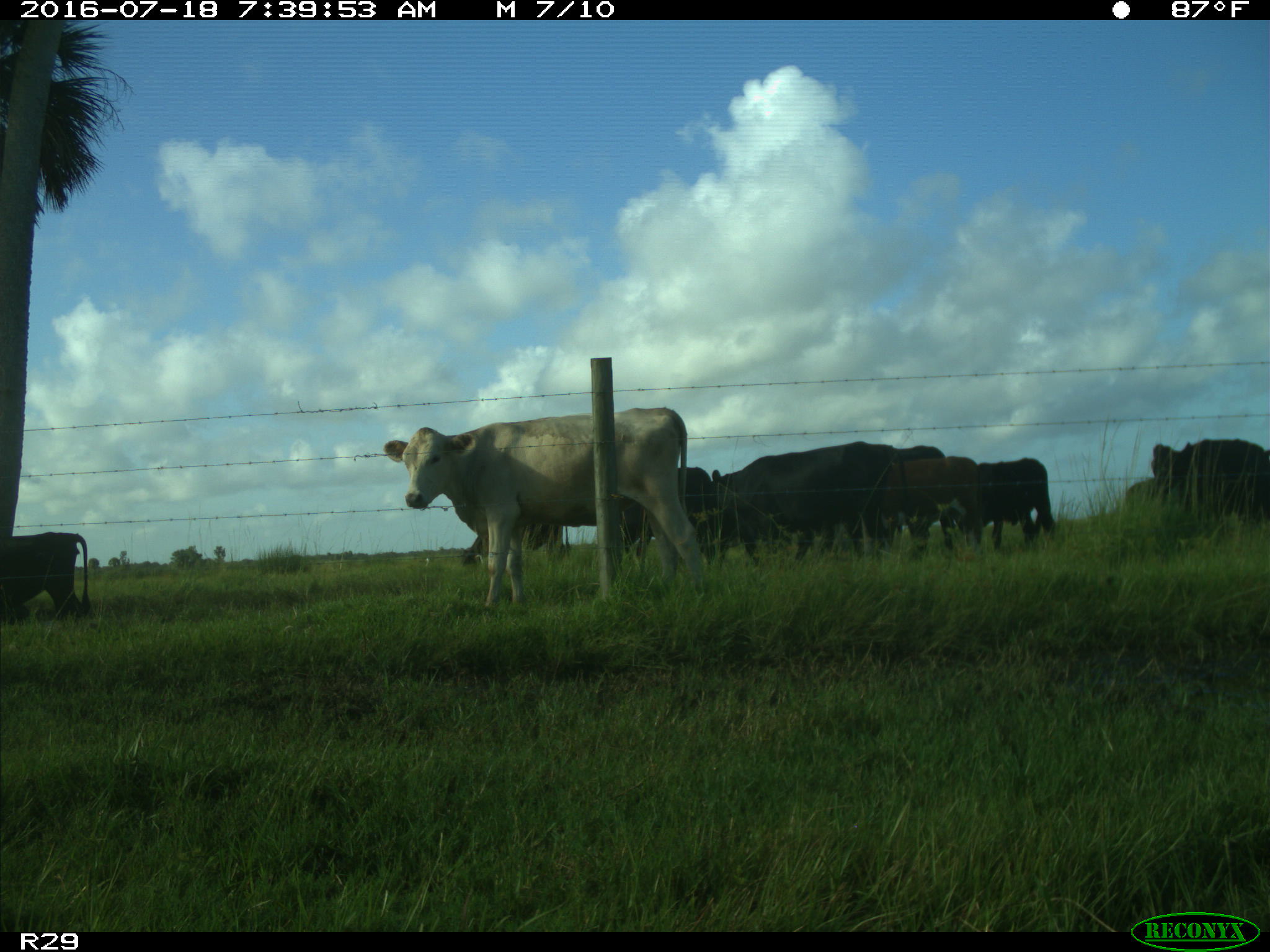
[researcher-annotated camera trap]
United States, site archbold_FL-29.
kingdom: Animalia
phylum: Chordata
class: Mammalia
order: Artiodactyla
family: Bovidae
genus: Bos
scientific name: Bos taurus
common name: domestic cow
Bos taurus (domestic cow).